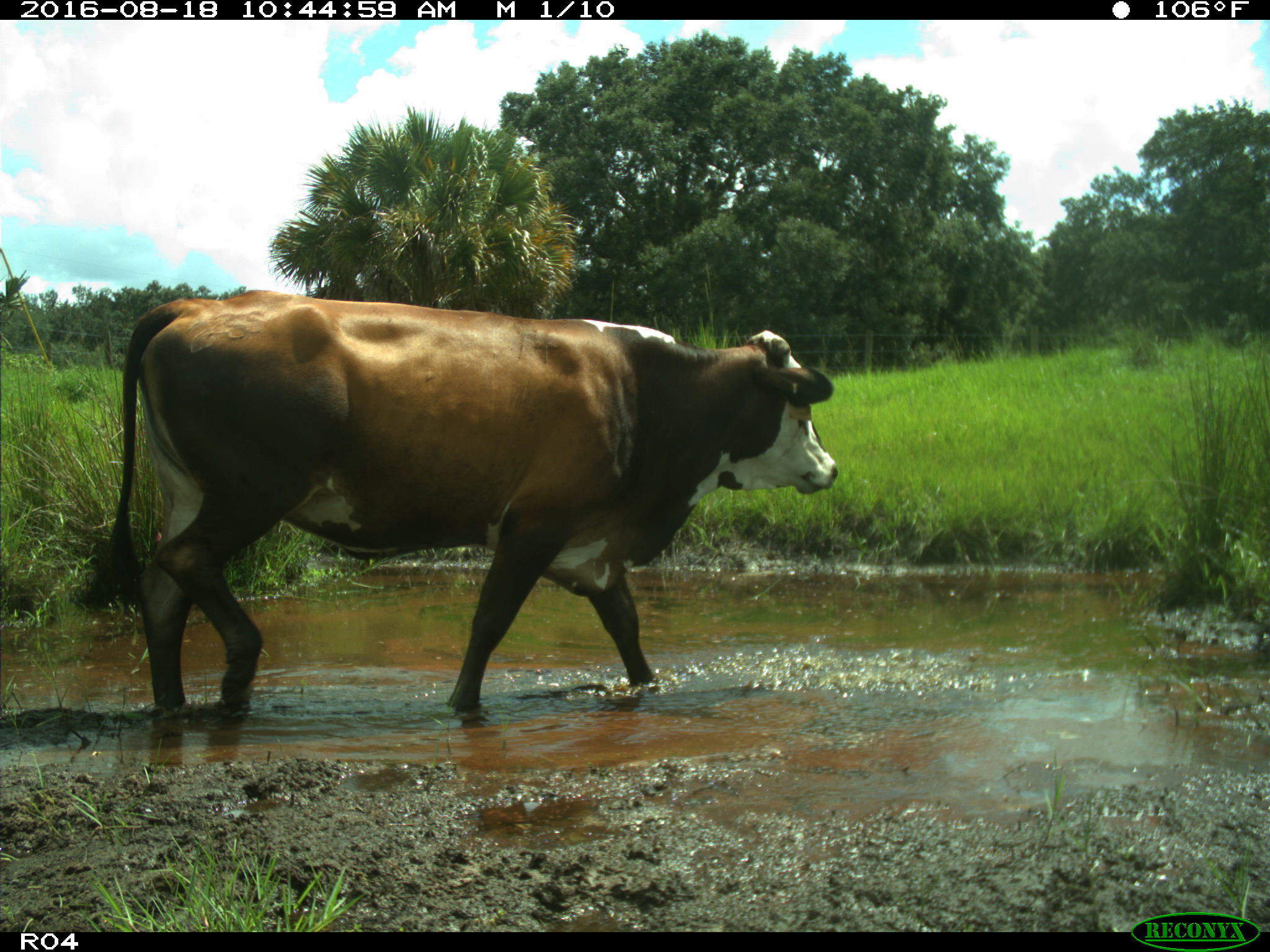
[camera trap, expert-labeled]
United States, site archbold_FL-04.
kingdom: Animalia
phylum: Chordata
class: Mammalia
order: Artiodactyla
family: Bovidae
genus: Bos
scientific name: Bos taurus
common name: domestic cow